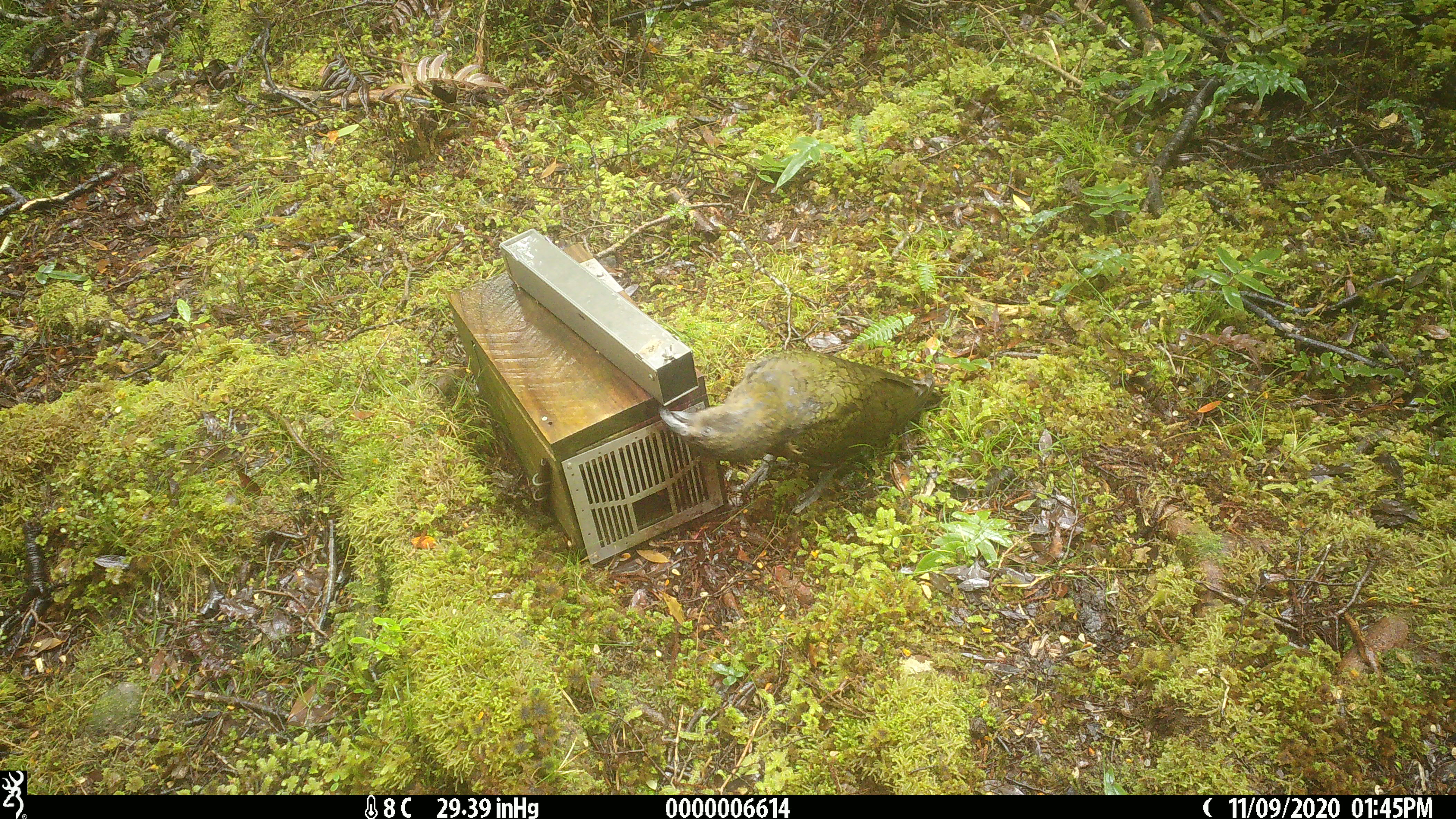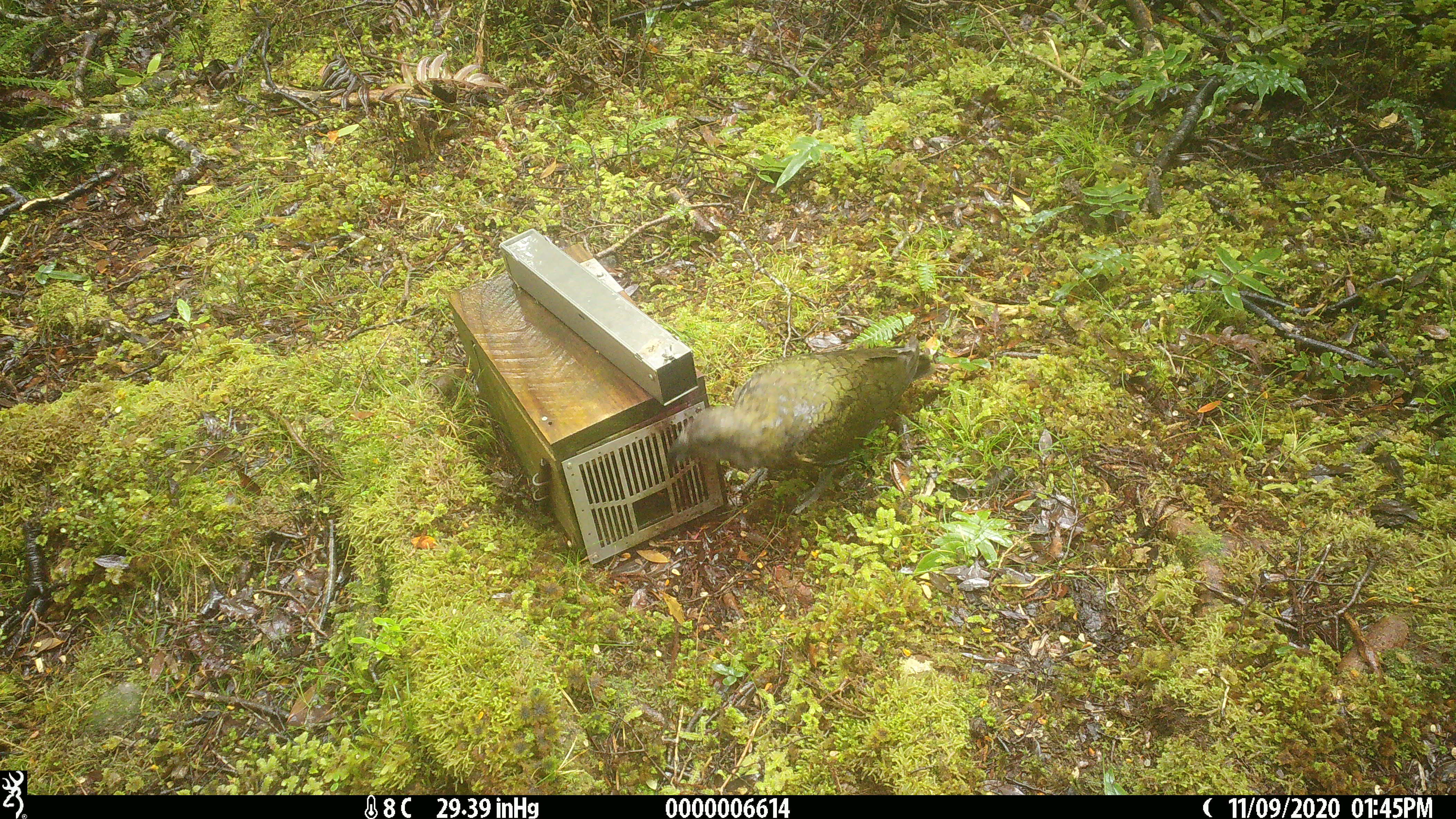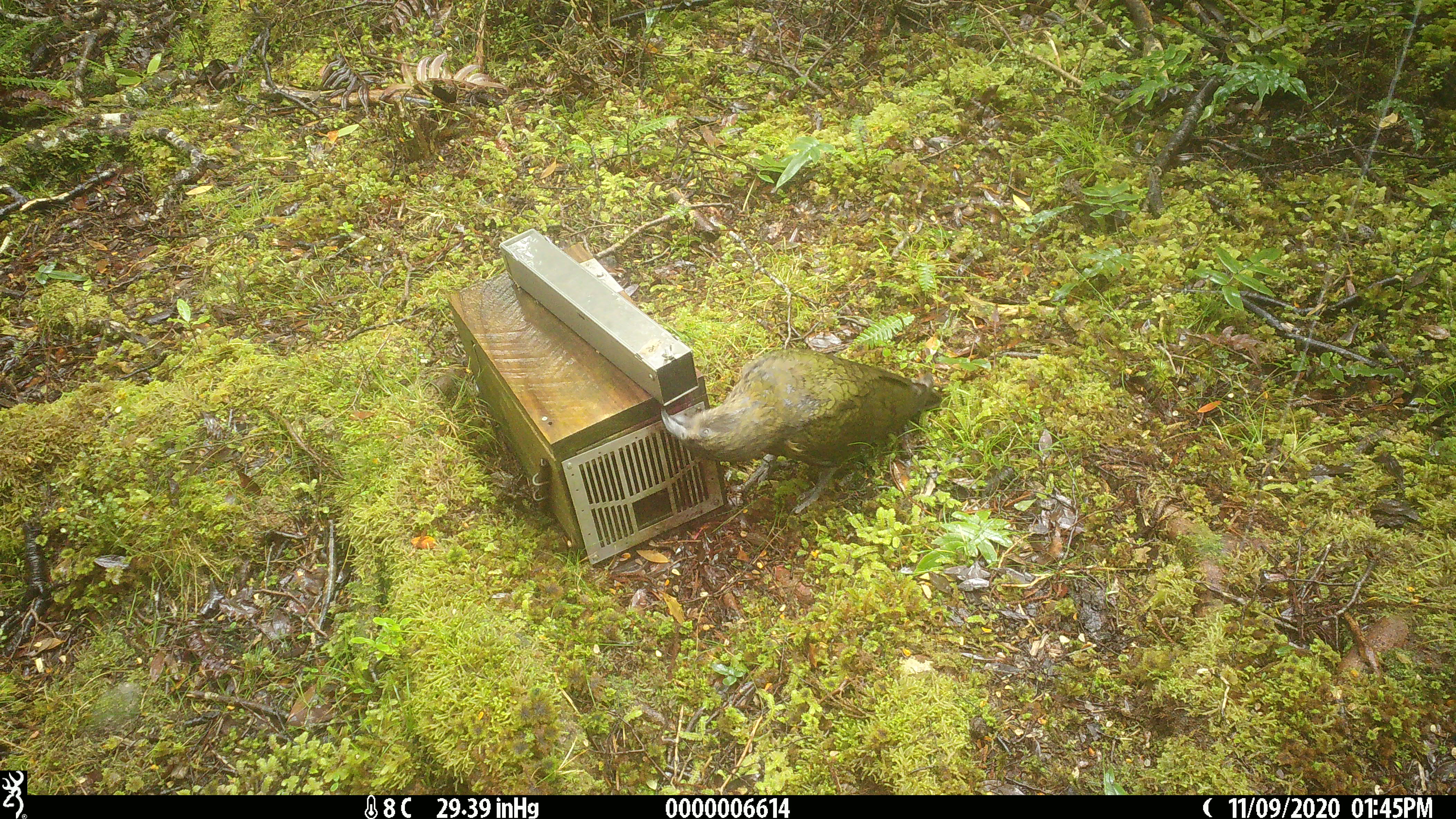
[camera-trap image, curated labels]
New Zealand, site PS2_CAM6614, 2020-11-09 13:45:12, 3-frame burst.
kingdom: Animalia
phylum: Chordata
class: Aves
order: Psittaciformes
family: Strigopidae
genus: Nestor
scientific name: Nestor notabilis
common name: kea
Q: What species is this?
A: Kea (Nestor notabilis).